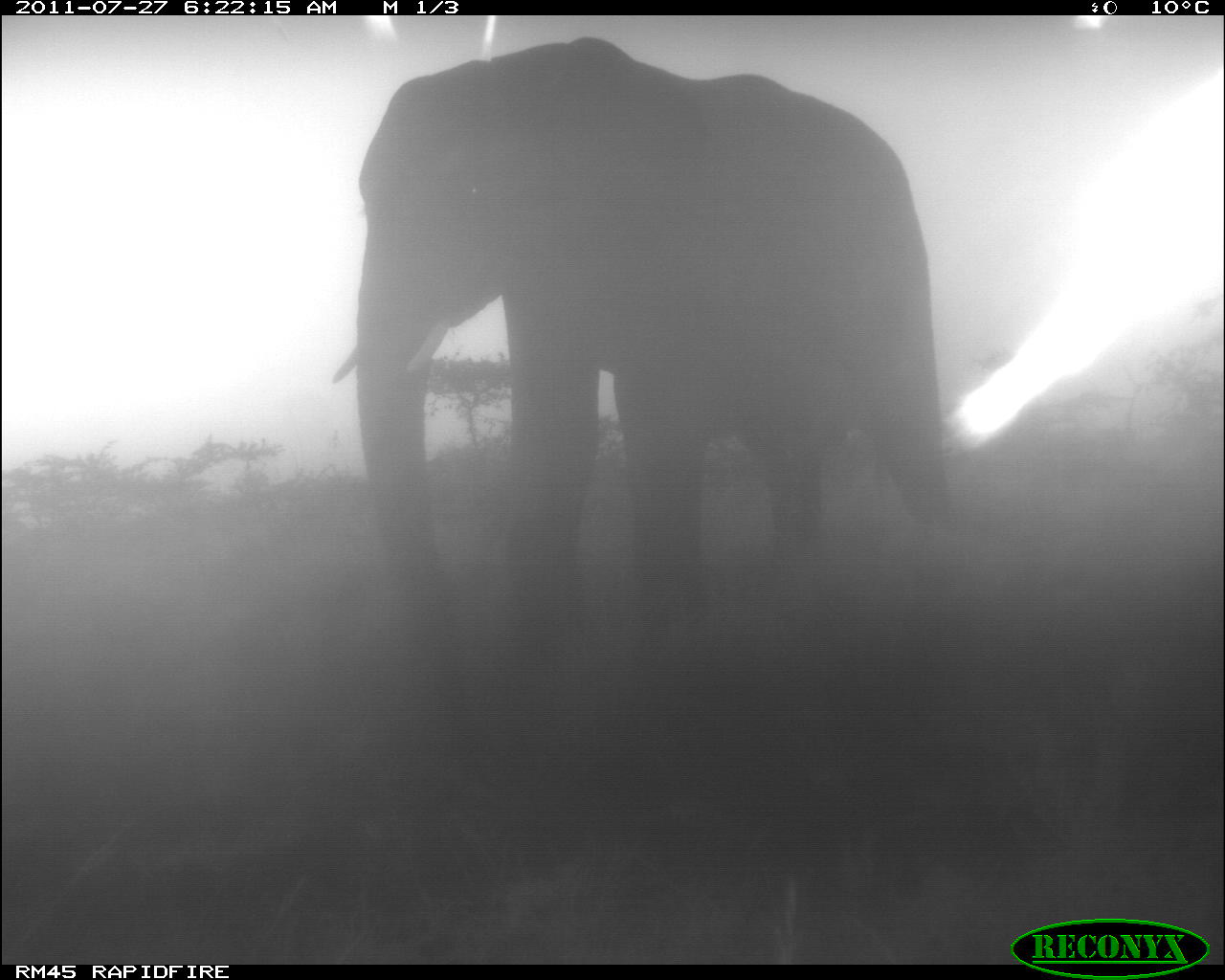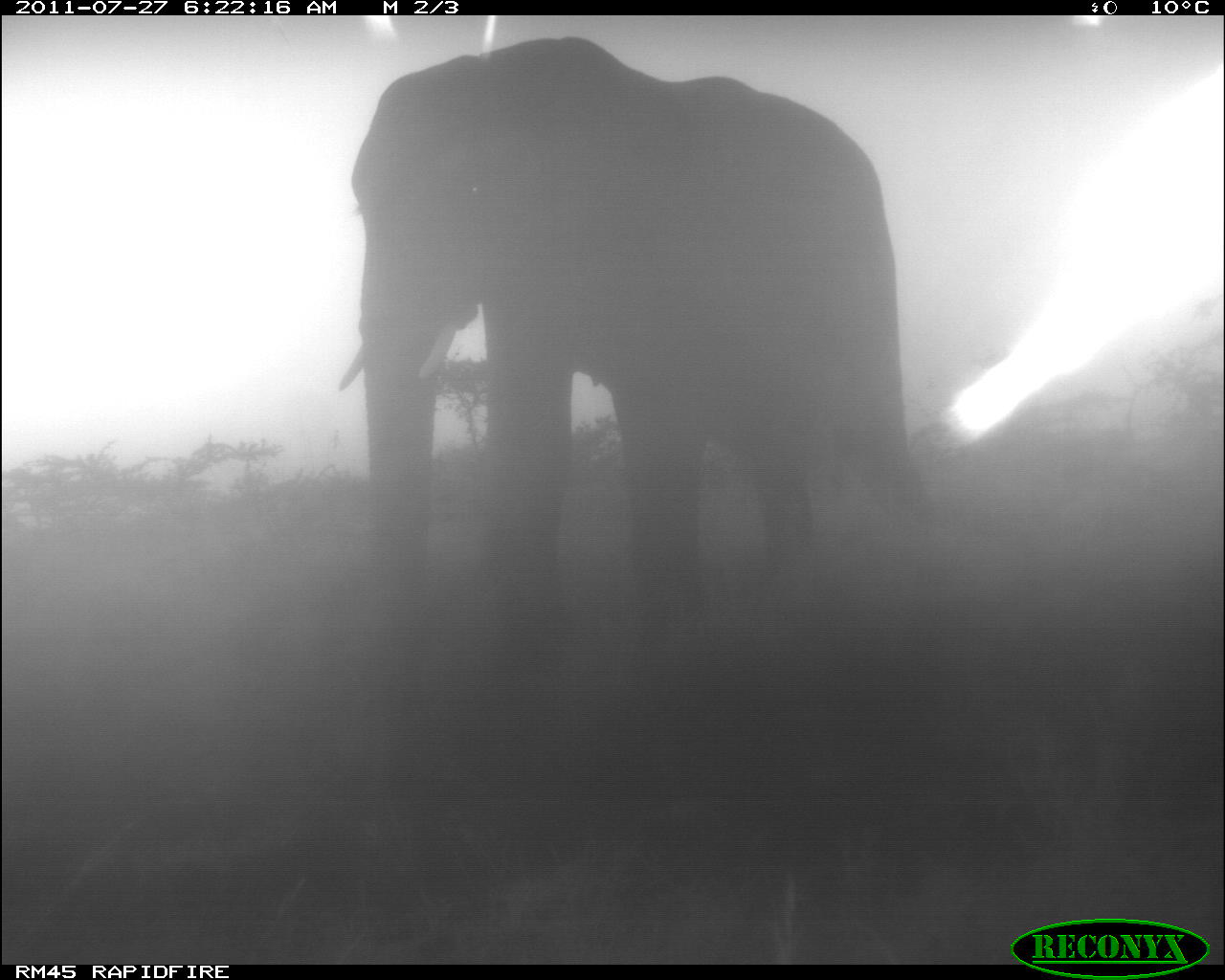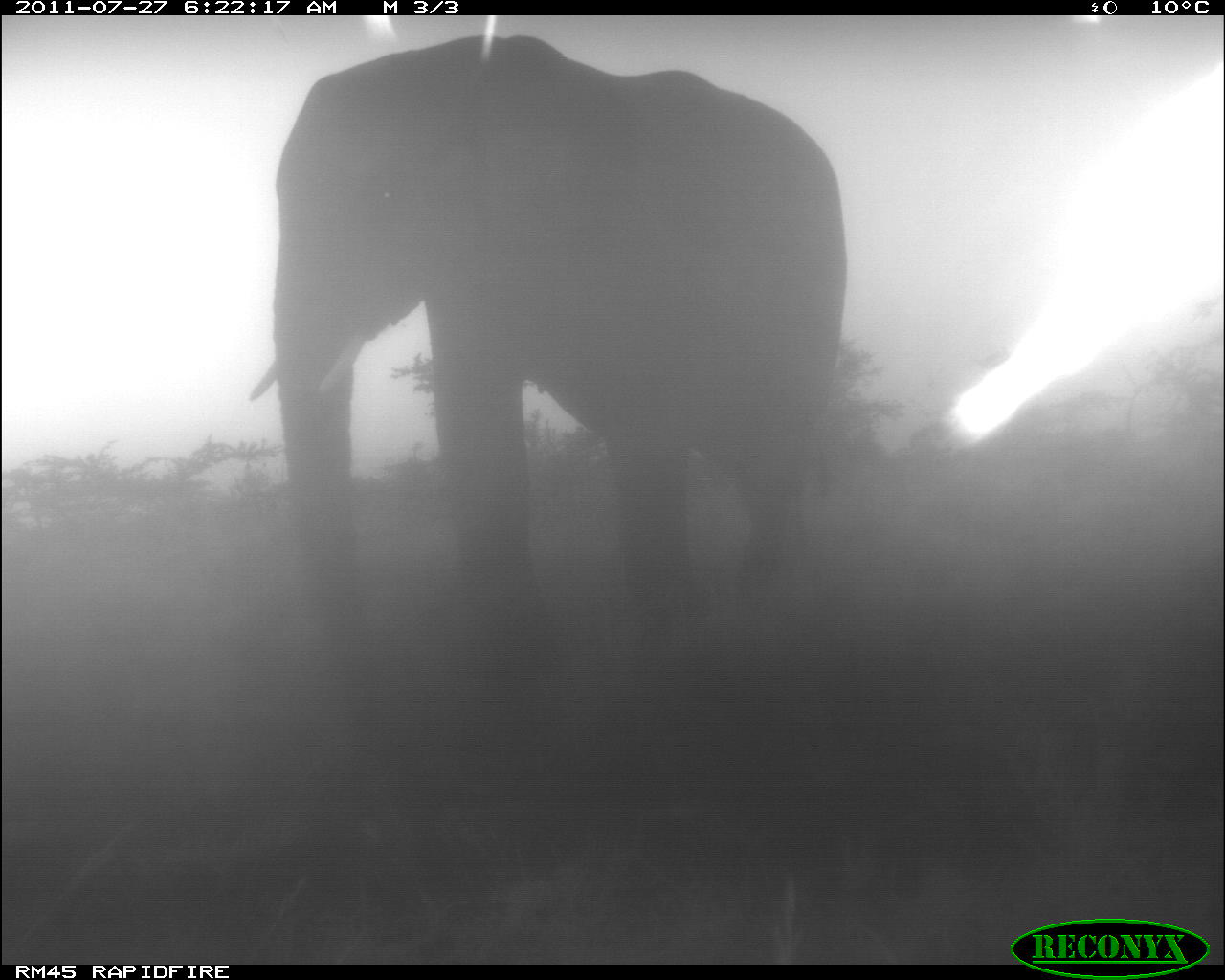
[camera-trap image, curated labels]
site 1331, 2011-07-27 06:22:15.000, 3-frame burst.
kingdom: Animalia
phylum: Chordata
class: Mammalia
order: Proboscidea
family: Elephantidae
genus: Loxodonta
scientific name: Loxodonta africana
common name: african bush elephant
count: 1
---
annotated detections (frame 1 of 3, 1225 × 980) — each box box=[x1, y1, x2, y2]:
loxodonta africana: box=[334, 38, 953, 645]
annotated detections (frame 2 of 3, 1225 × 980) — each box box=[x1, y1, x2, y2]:
loxodonta africana: box=[338, 36, 945, 637]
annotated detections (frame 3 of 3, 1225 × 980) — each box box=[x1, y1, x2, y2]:
loxodonta africana: box=[248, 33, 848, 681]